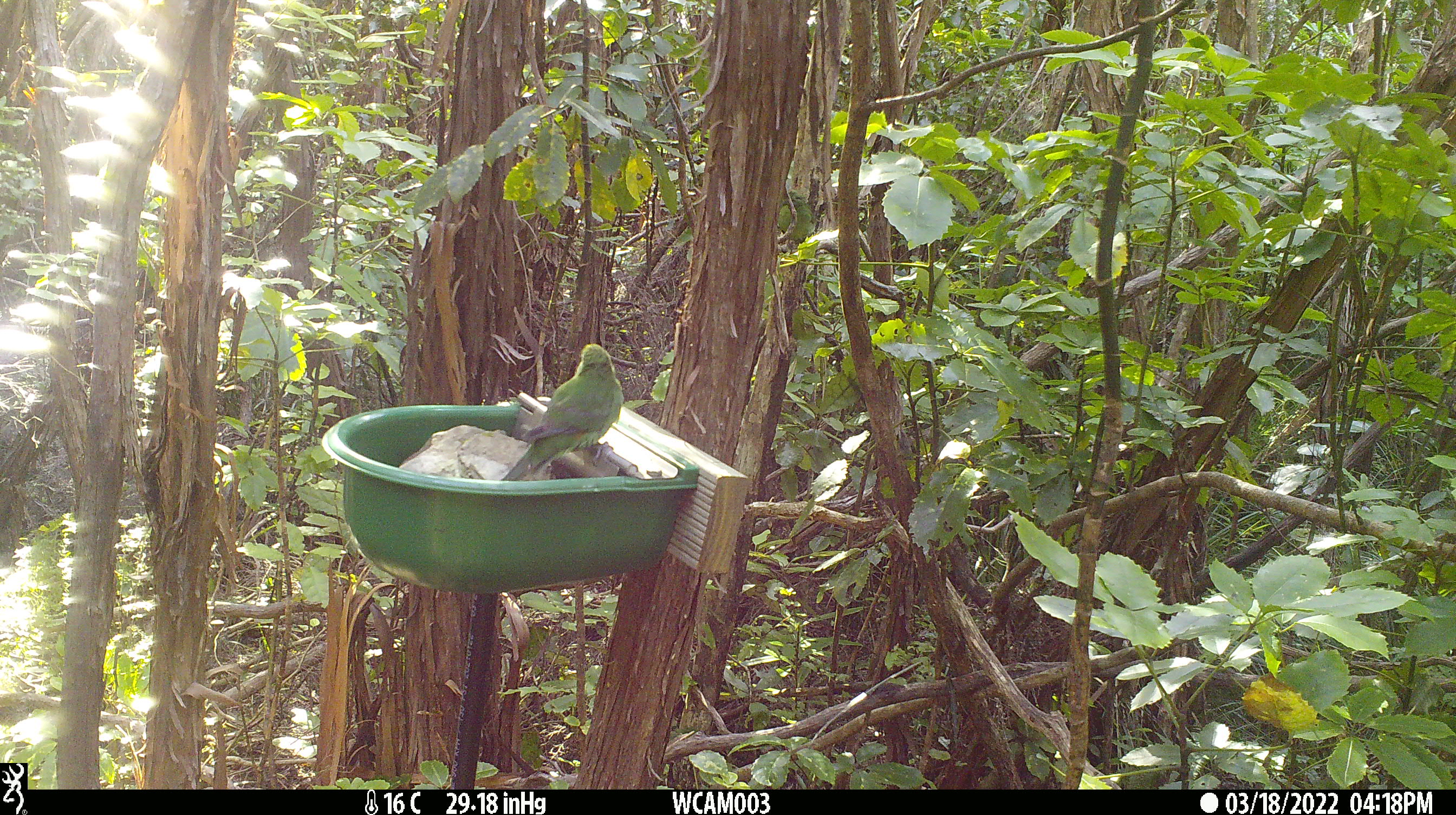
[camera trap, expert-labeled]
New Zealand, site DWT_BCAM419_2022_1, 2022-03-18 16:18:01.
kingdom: Animalia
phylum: Chordata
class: Aves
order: Psittaciformes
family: Psittaculidae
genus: Cyanoramphus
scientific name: Cyanoramphus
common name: parakeet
Parakeet (Cyanoramphus).